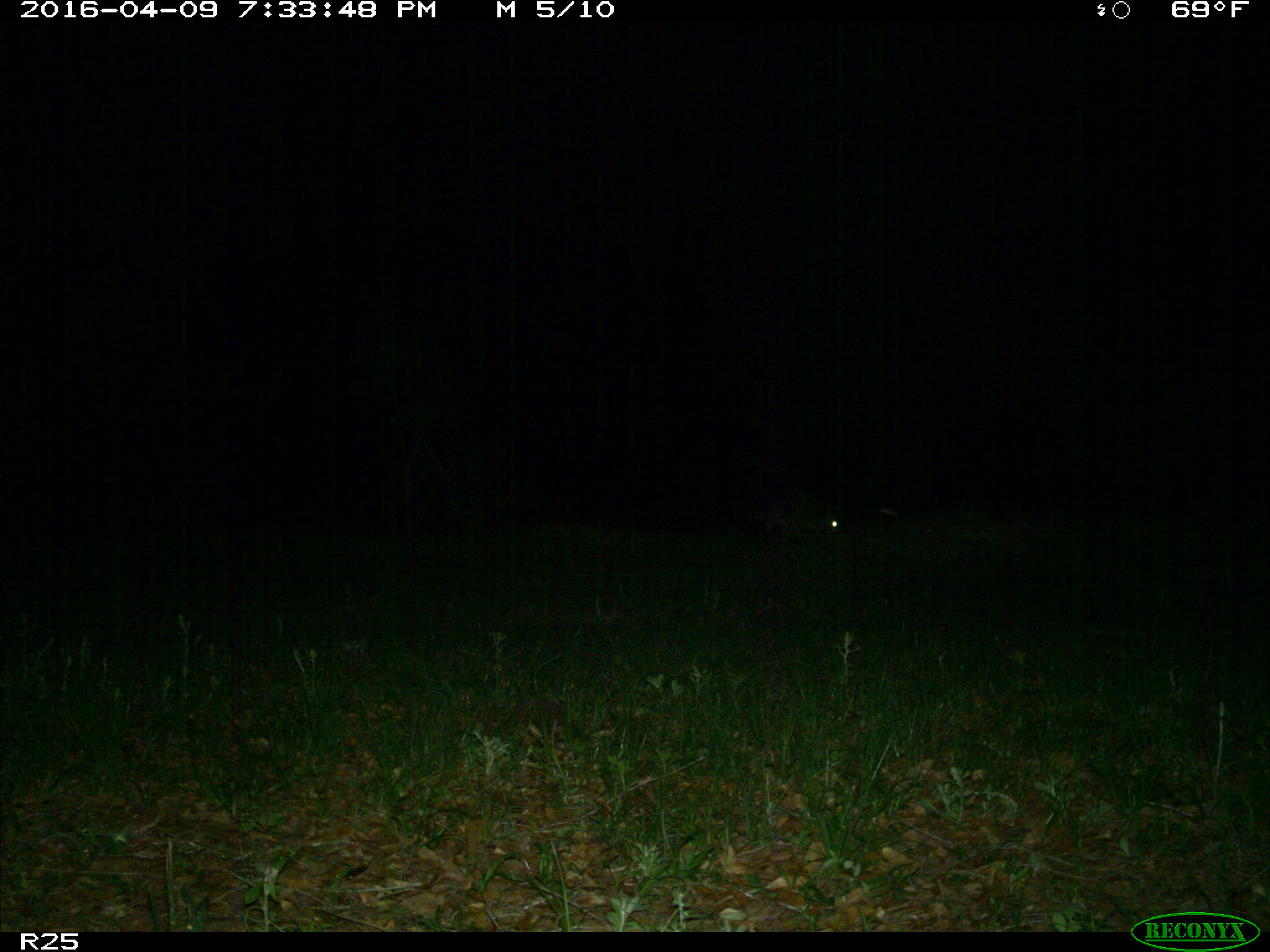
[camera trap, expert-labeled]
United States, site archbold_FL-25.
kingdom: Animalia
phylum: Chordata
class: Mammalia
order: Carnivora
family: Procyonidae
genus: Procyon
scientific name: Procyon lotor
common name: common raccoon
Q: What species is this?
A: Procyon lotor (common raccoon).